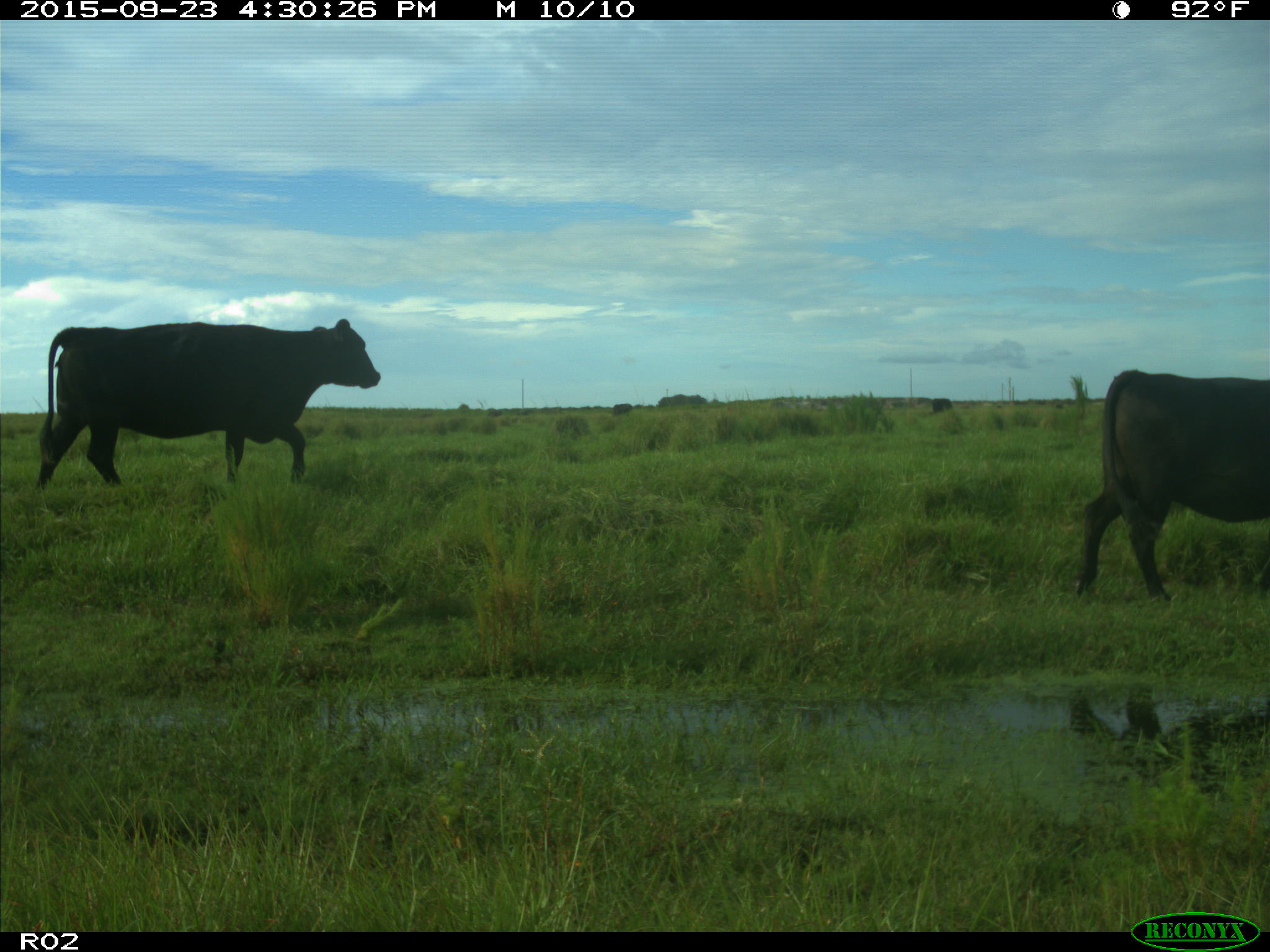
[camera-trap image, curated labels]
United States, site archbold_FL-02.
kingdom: Animalia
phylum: Chordata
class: Mammalia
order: Artiodactyla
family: Bovidae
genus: Bos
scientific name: Bos taurus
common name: domestic cow